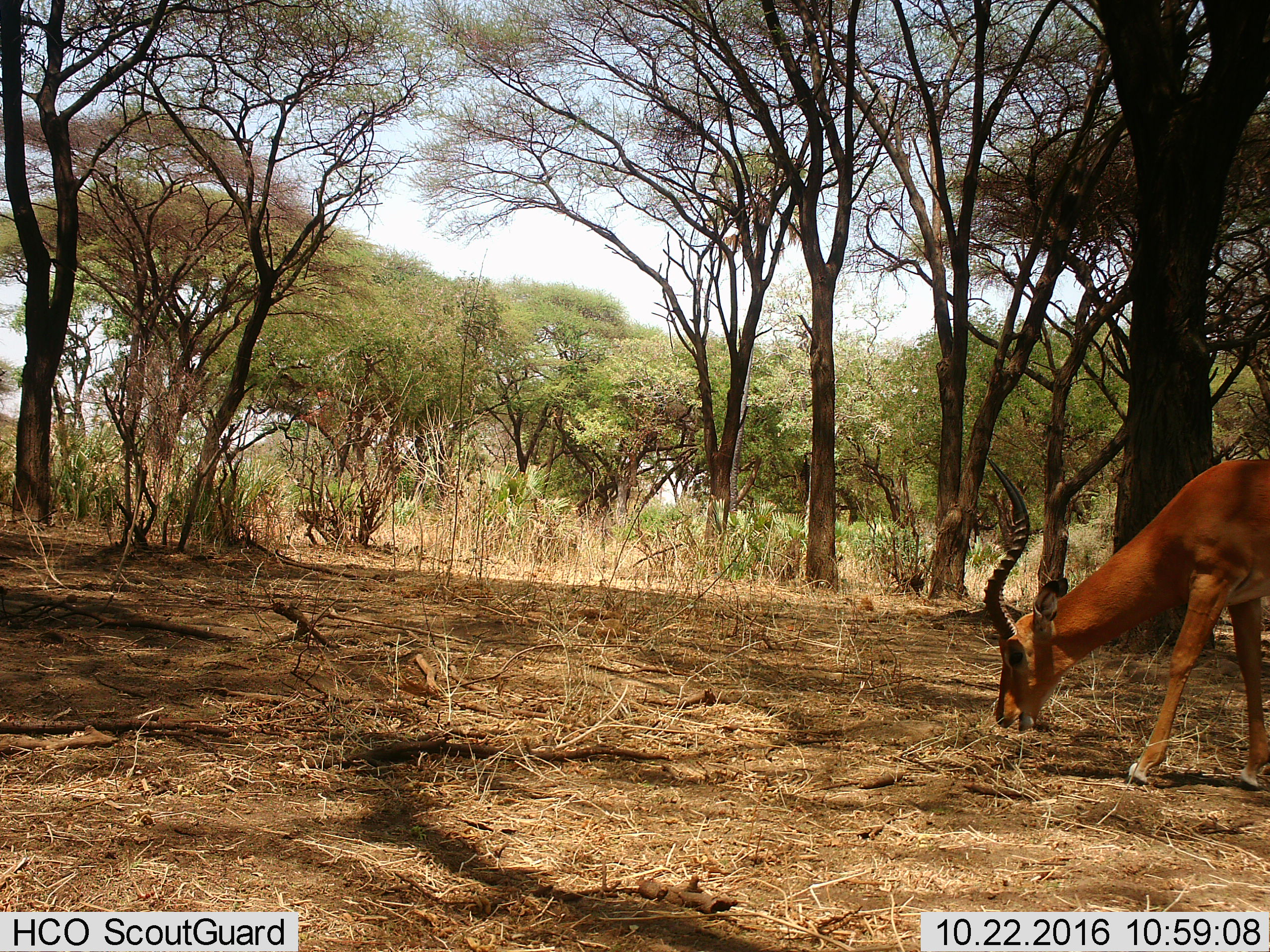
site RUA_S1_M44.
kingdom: Animalia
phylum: Chordata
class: Mammalia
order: Artiodactyla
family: Bovidae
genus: Aepyceros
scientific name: Aepyceros melampus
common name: impala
Impala (Aepyceros melampus), count 1. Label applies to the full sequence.